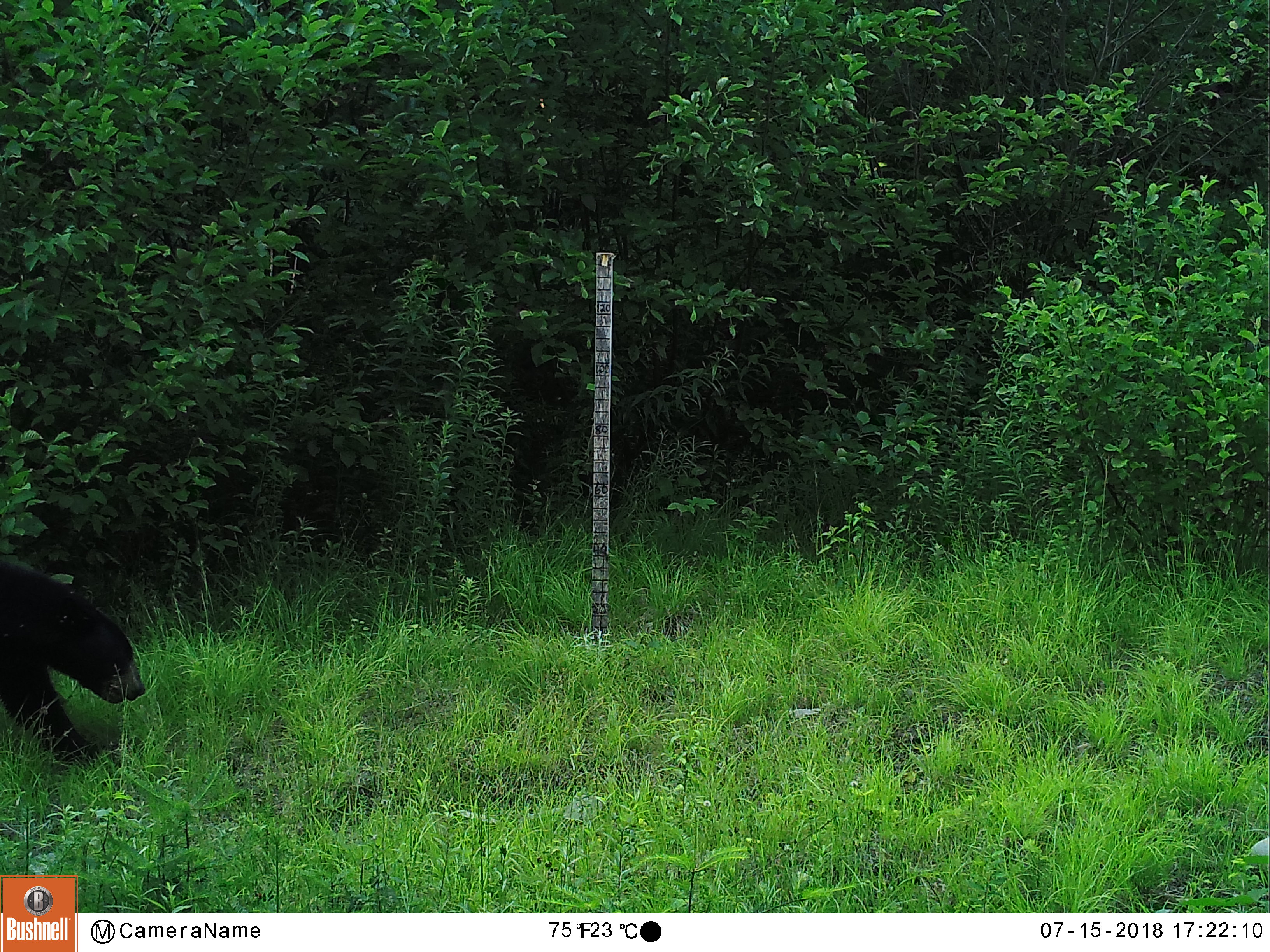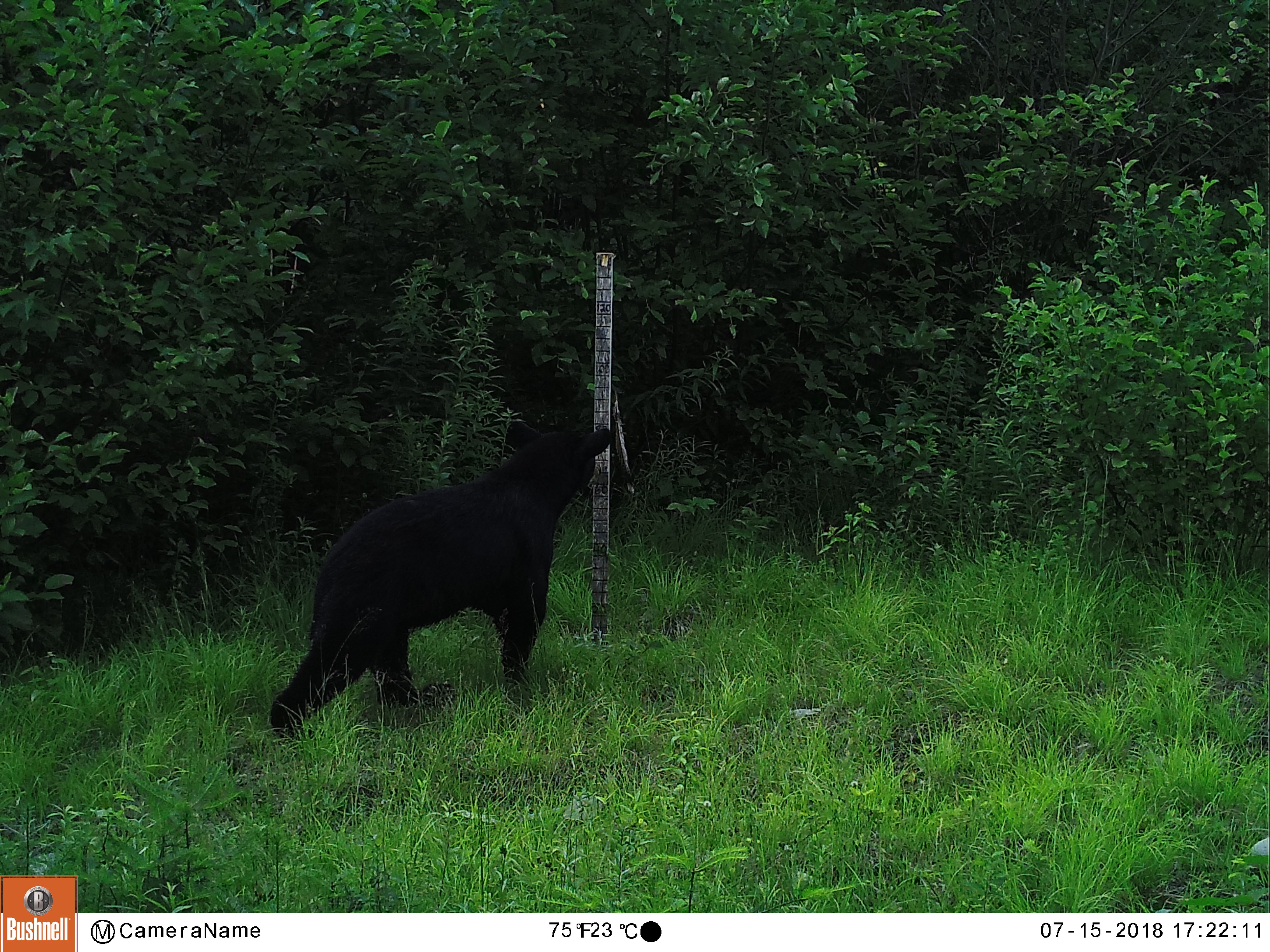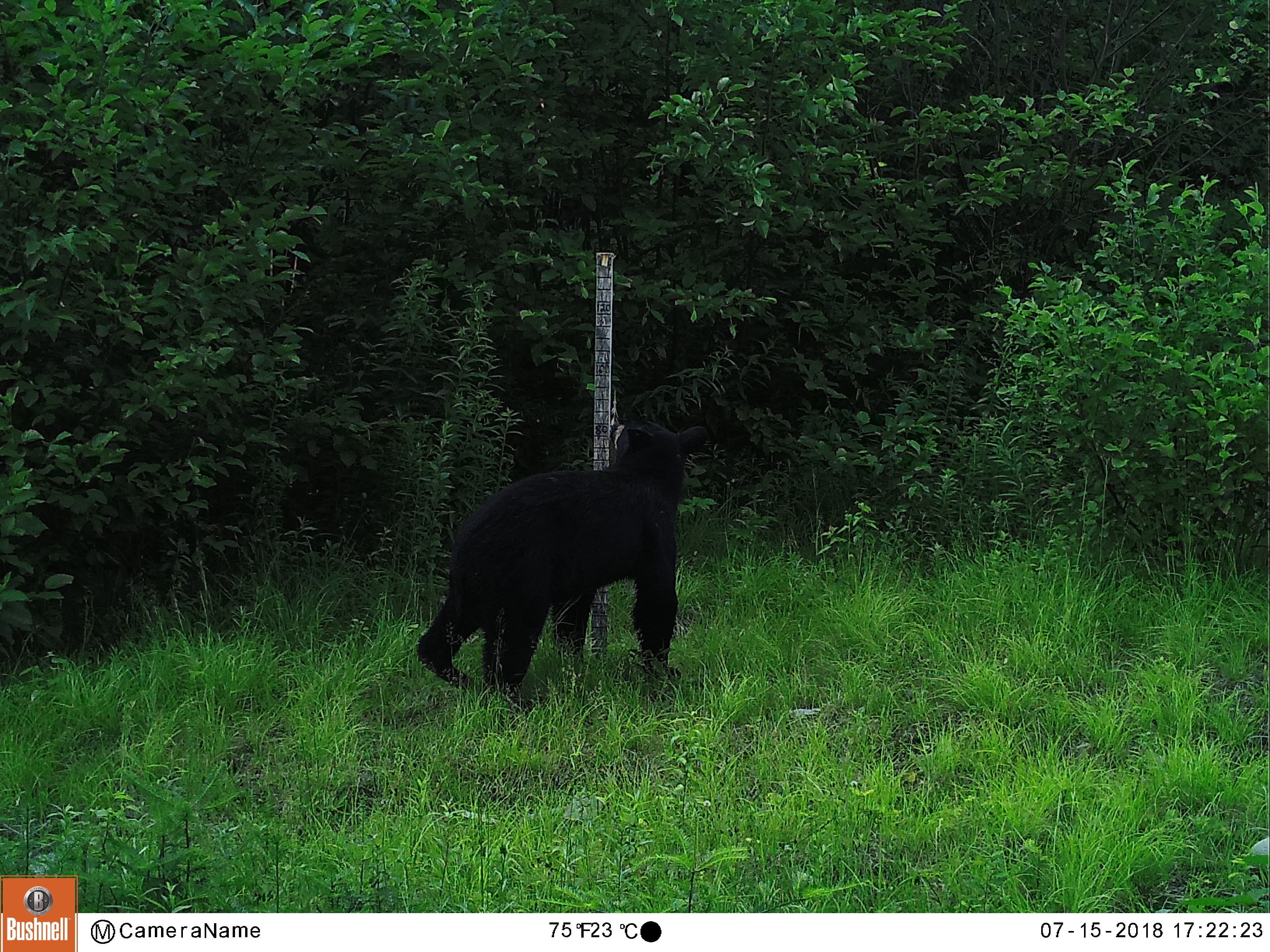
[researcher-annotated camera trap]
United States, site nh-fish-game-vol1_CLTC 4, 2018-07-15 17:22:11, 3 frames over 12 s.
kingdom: Animalia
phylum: Chordata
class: Mammalia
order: Carnivora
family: Ursidae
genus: Ursus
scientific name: Ursus americanus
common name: black bear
Black bear (Ursus americanus).